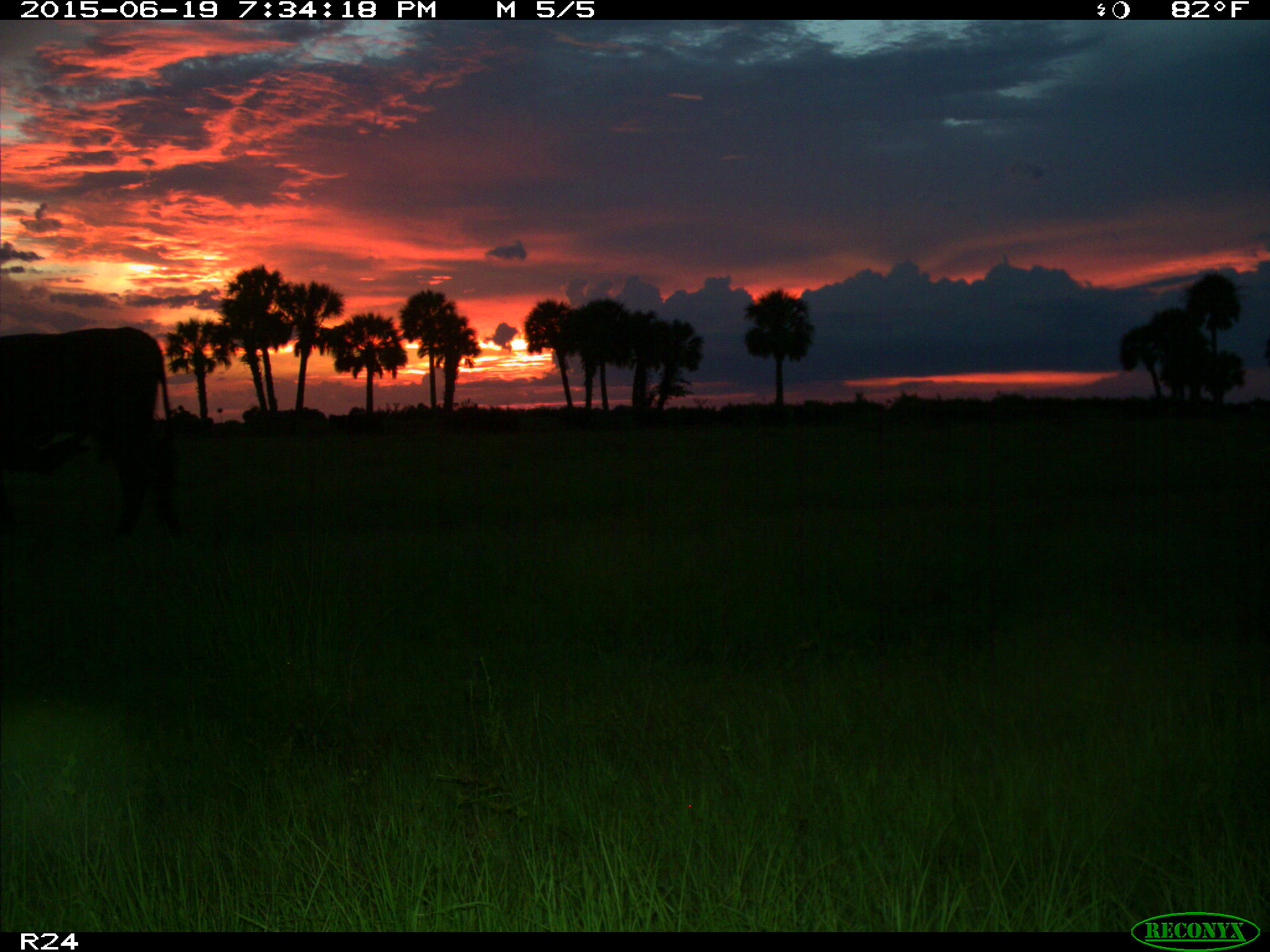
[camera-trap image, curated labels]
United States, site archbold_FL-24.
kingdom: Animalia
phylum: Chordata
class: Mammalia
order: Artiodactyla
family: Bovidae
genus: Bos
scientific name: Bos taurus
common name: domestic cow